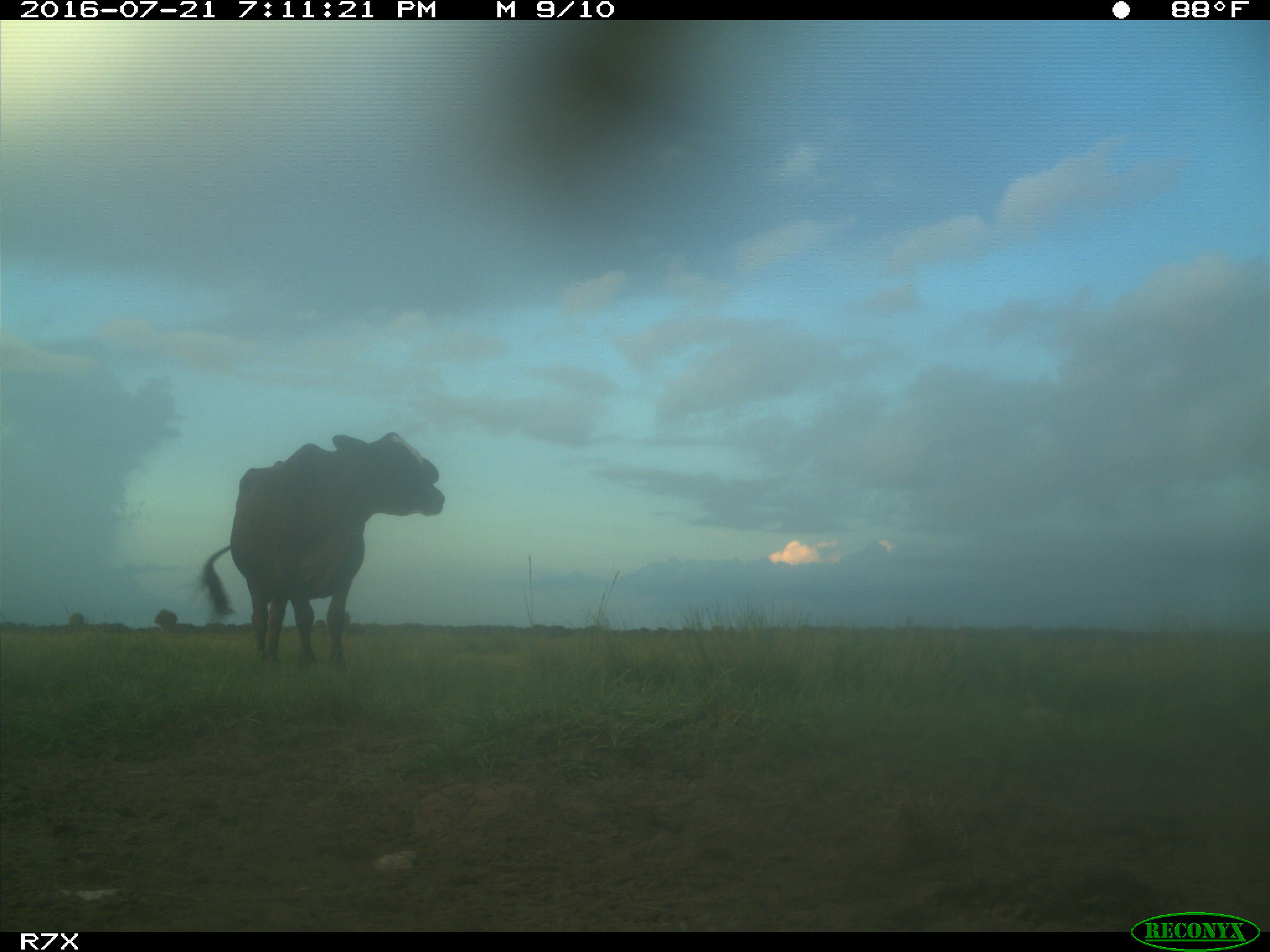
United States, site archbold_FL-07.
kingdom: Animalia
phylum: Chordata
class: Mammalia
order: Artiodactyla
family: Bovidae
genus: Bos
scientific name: Bos taurus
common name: domestic cow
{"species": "Bos taurus (domestic cow)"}